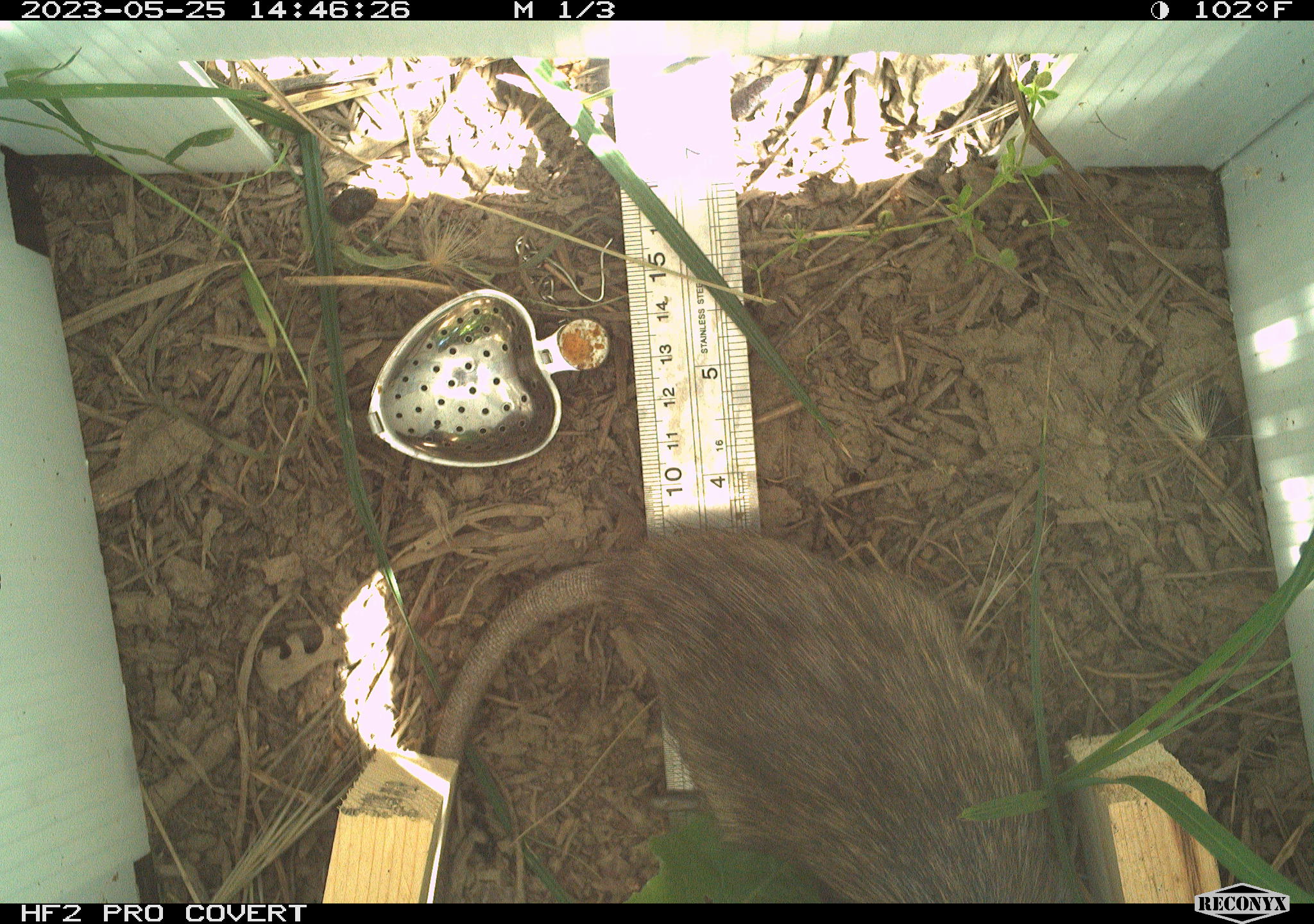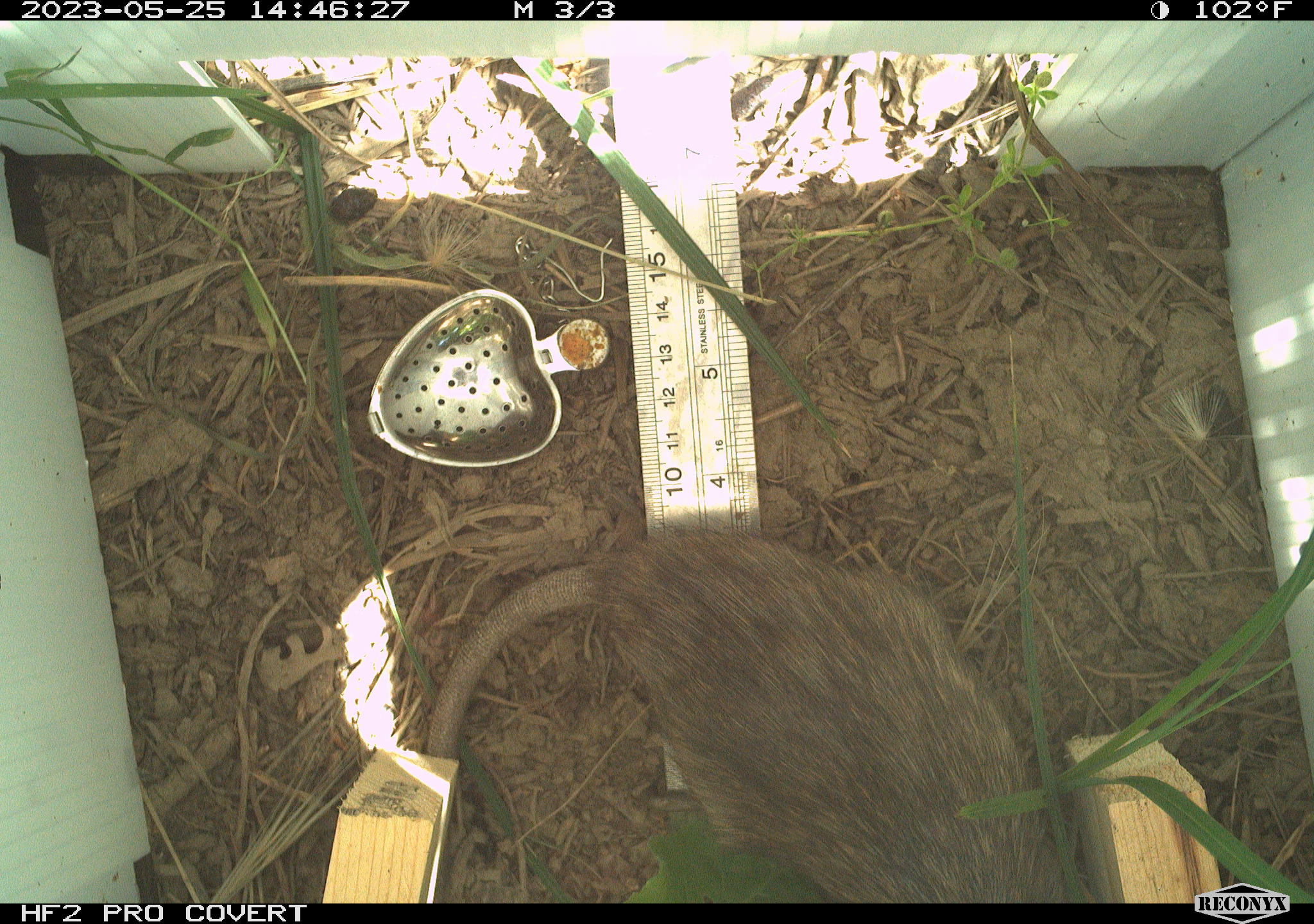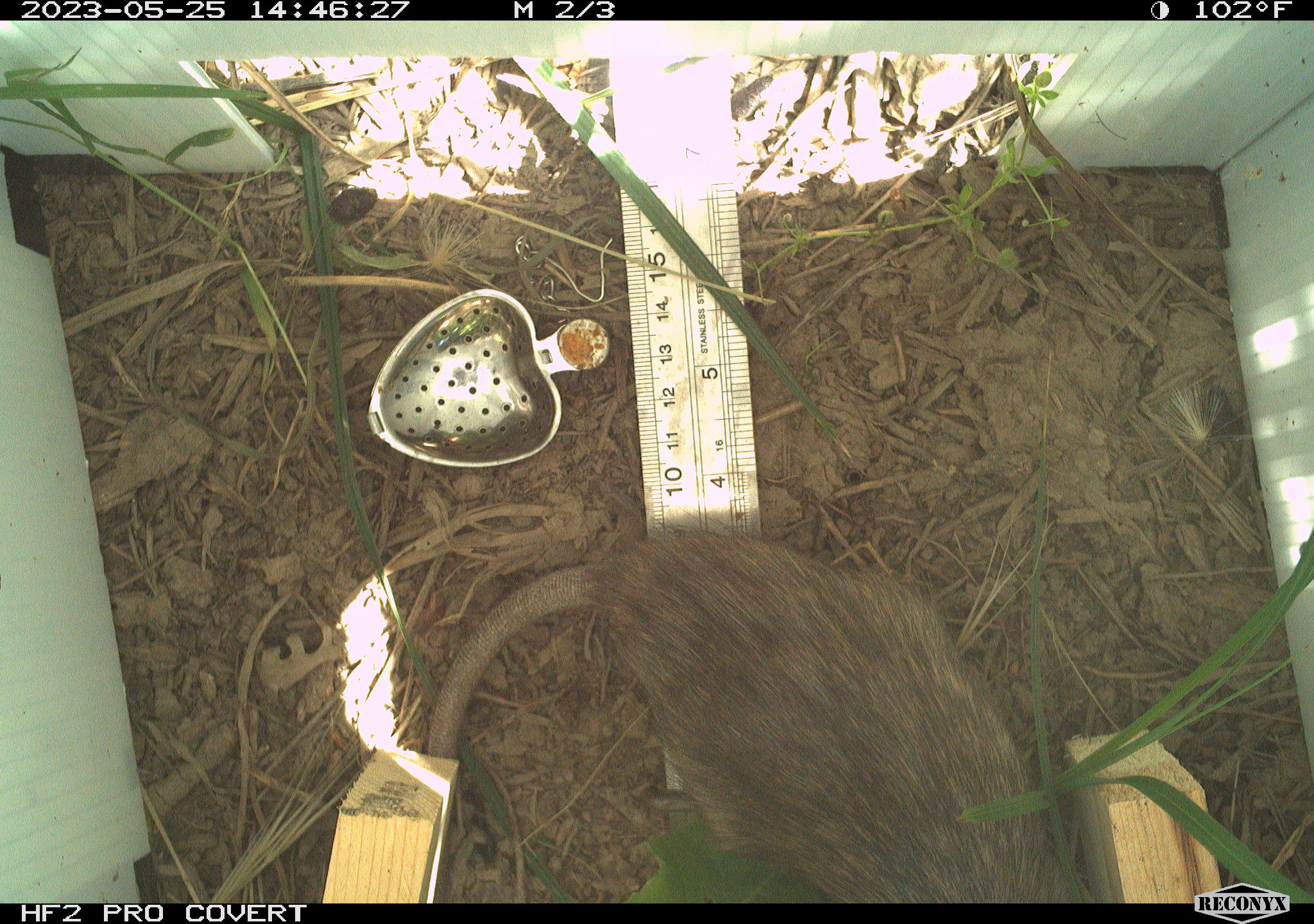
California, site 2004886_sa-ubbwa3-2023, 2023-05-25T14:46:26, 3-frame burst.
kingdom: Animalia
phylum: Chordata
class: Mammalia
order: Rodentia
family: Muridae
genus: Rattus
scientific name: Rattus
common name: rat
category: rattus species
Rattus species (rat) (Rattus).